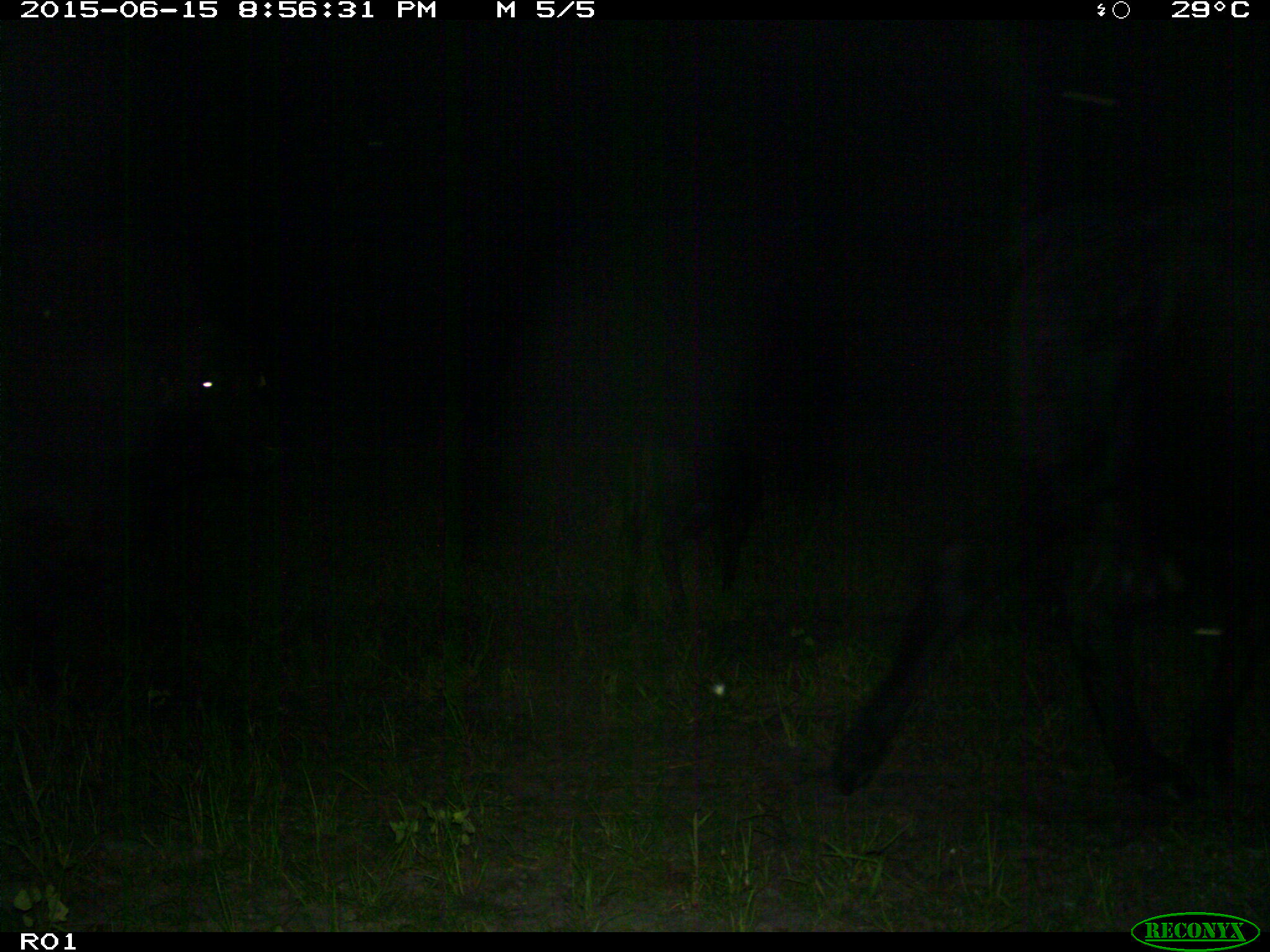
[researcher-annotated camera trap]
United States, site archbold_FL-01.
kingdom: Animalia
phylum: Chordata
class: Mammalia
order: Artiodactyla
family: Bovidae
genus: Bos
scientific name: Bos taurus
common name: domestic cow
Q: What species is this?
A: Bos taurus (domestic cow).